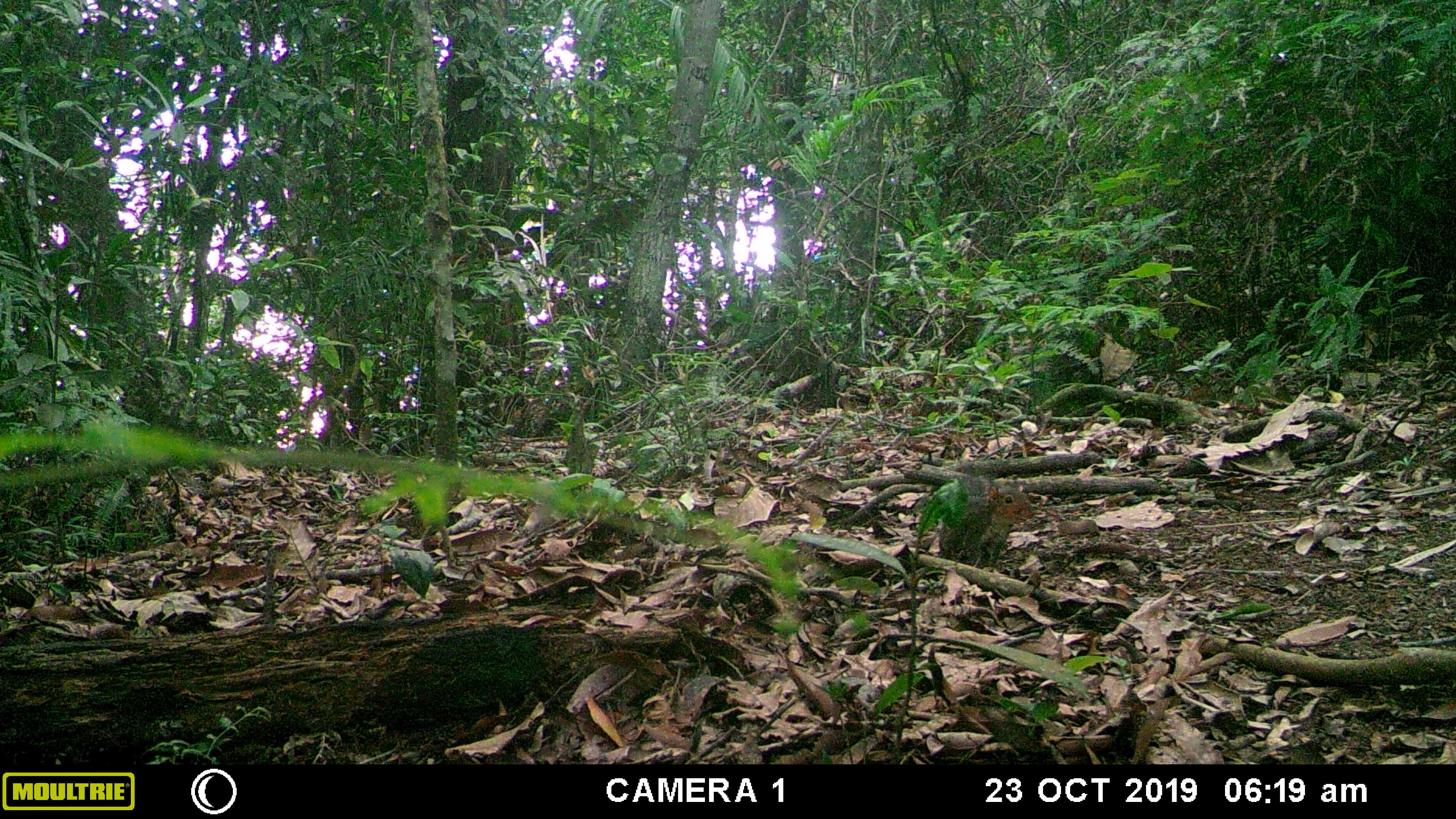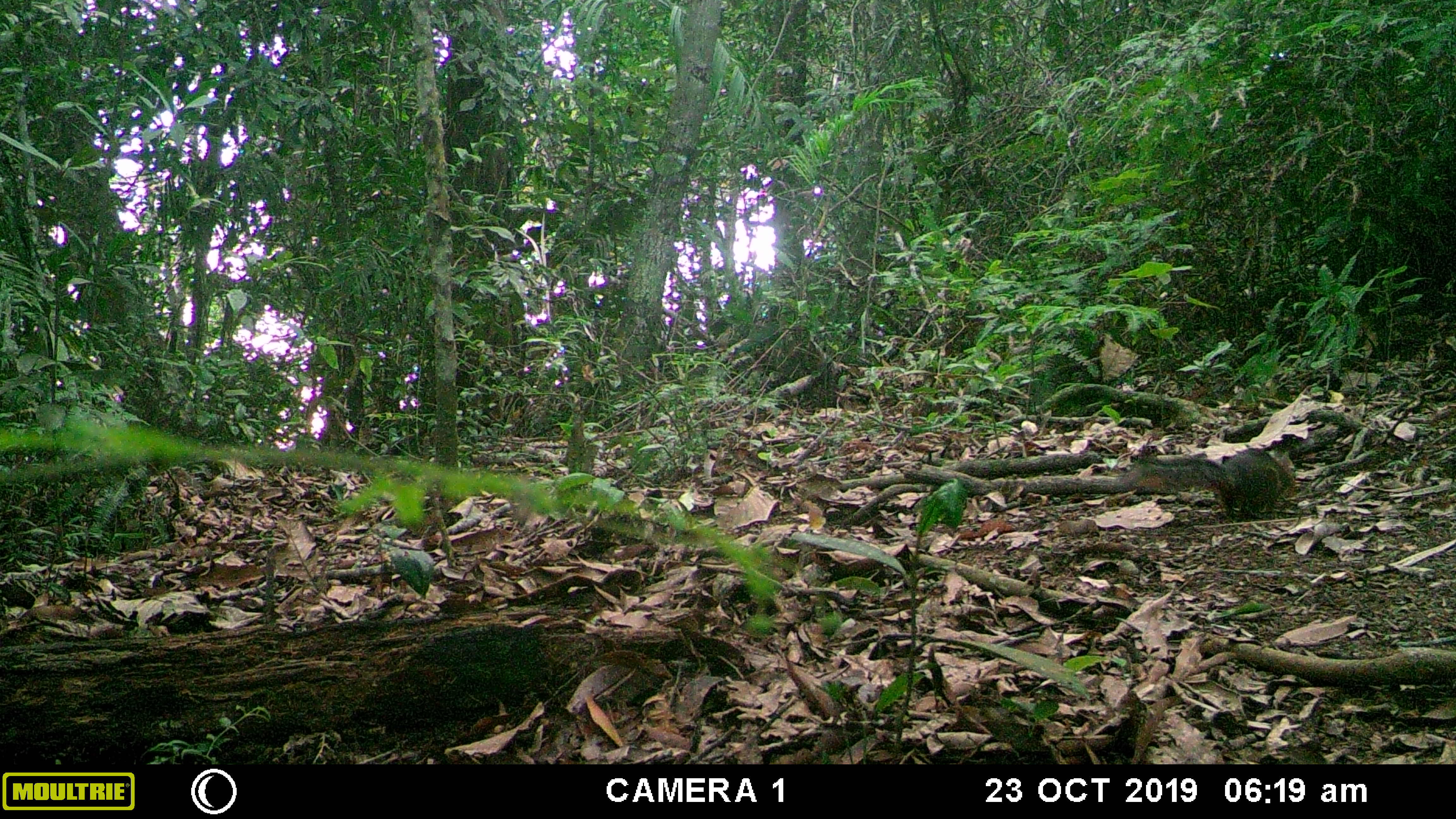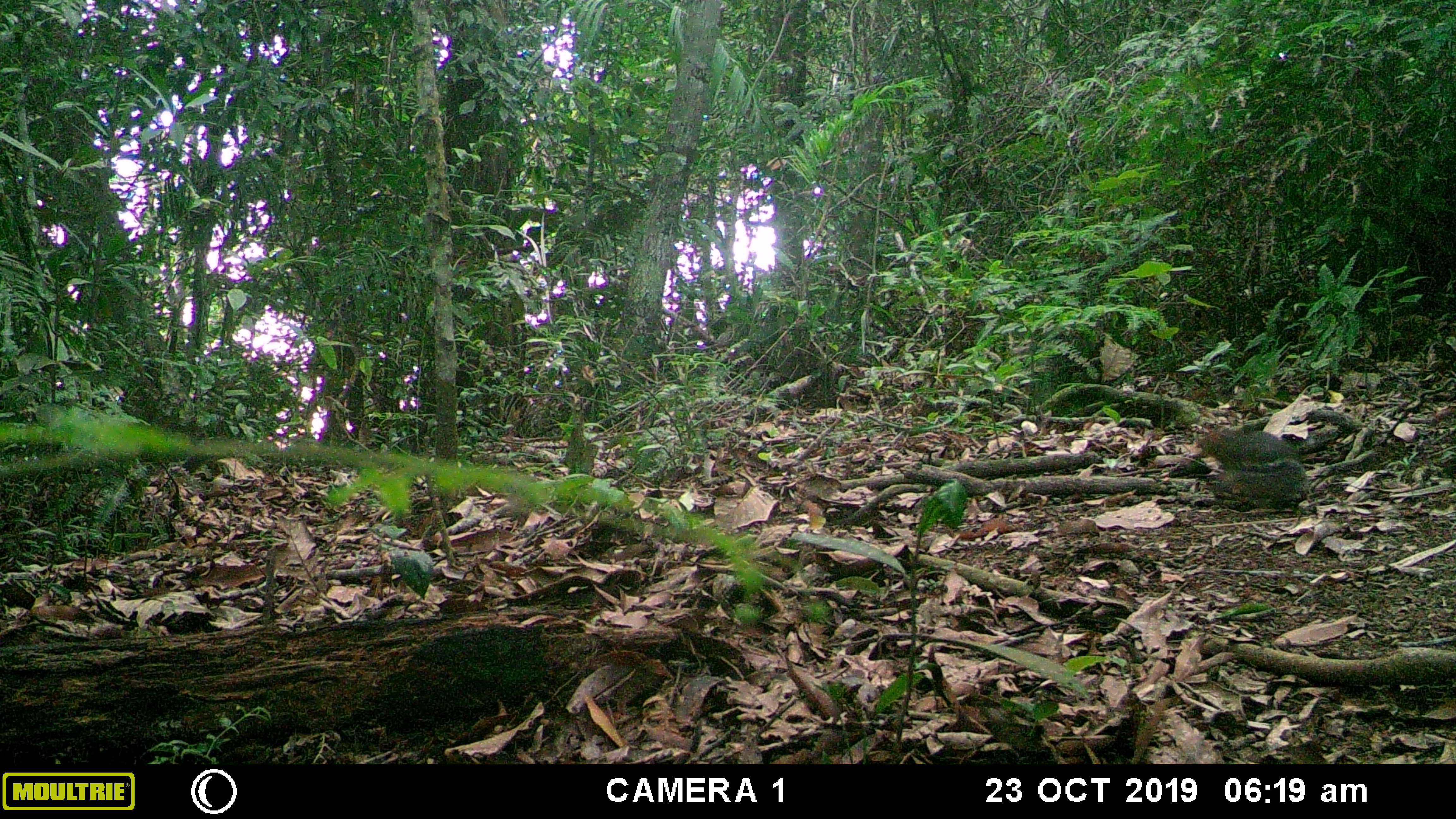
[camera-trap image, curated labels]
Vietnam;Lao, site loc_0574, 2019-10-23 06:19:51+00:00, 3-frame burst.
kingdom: Animalia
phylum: Chordata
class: Mammalia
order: Rodentia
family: Sciuridae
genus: Dremomys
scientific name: Dremomys rufigenis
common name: red-cheeked squirrel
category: red cheeked squirrel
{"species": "red cheeked squirrel (red-cheeked squirrel) (Dremomys rufigenis)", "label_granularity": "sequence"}